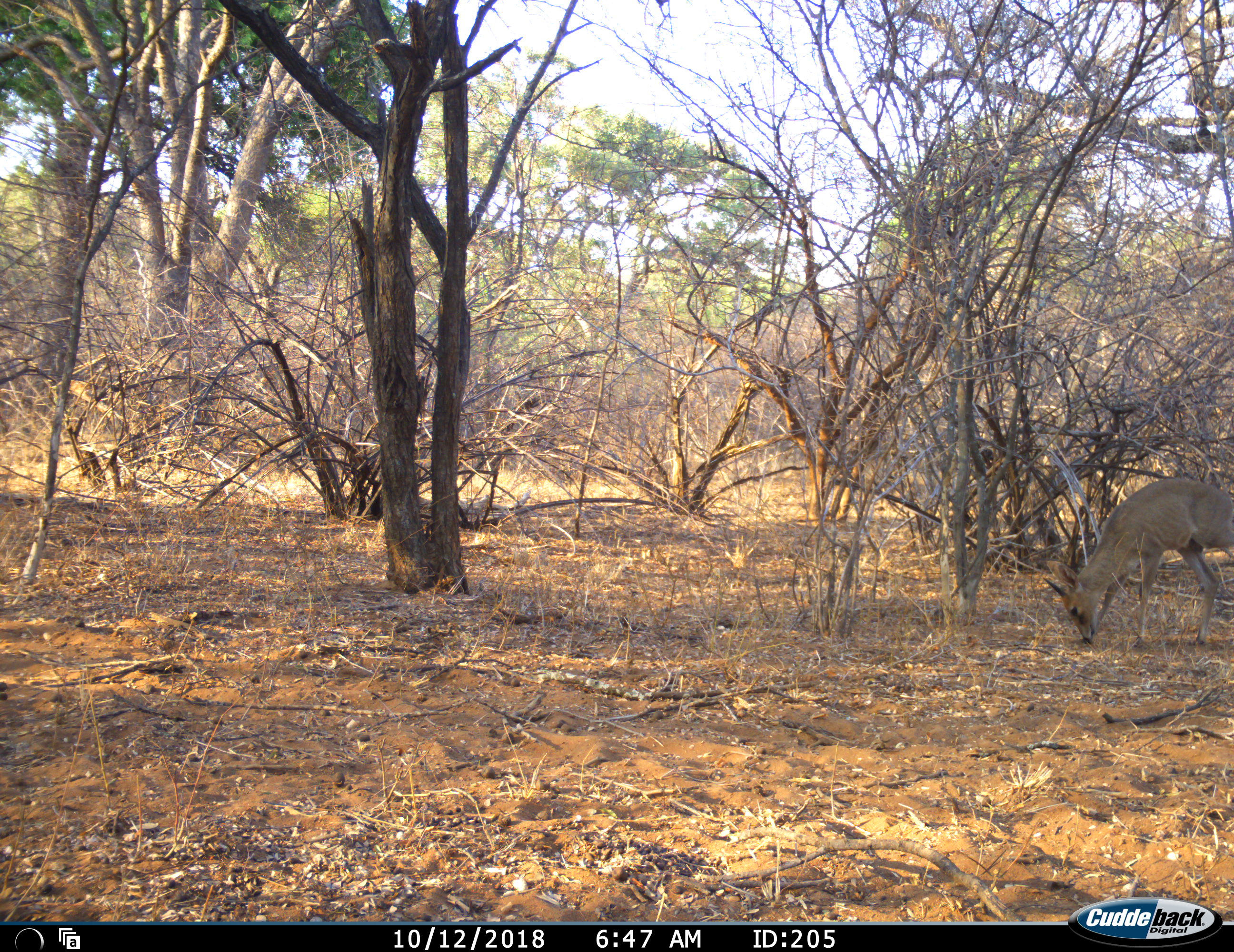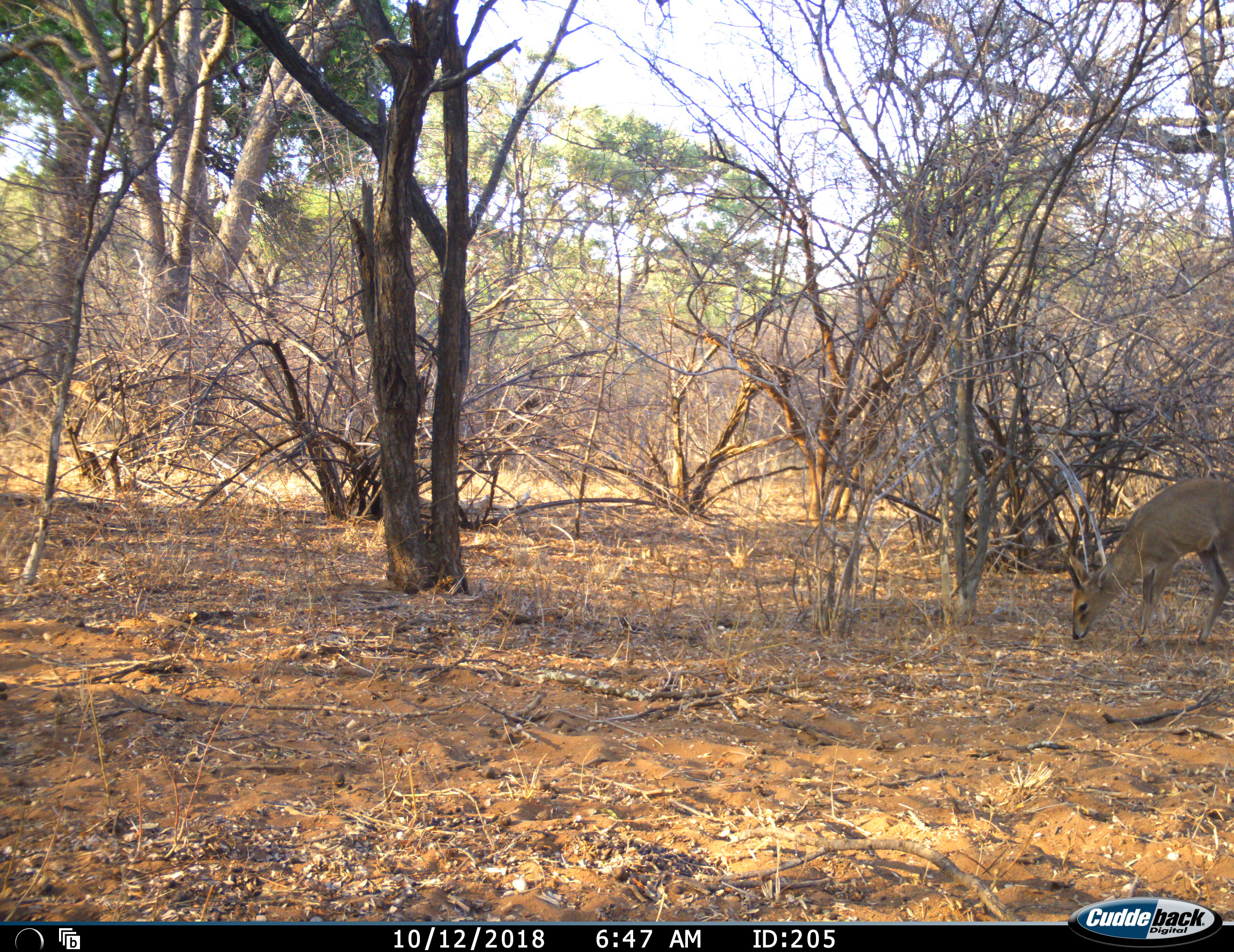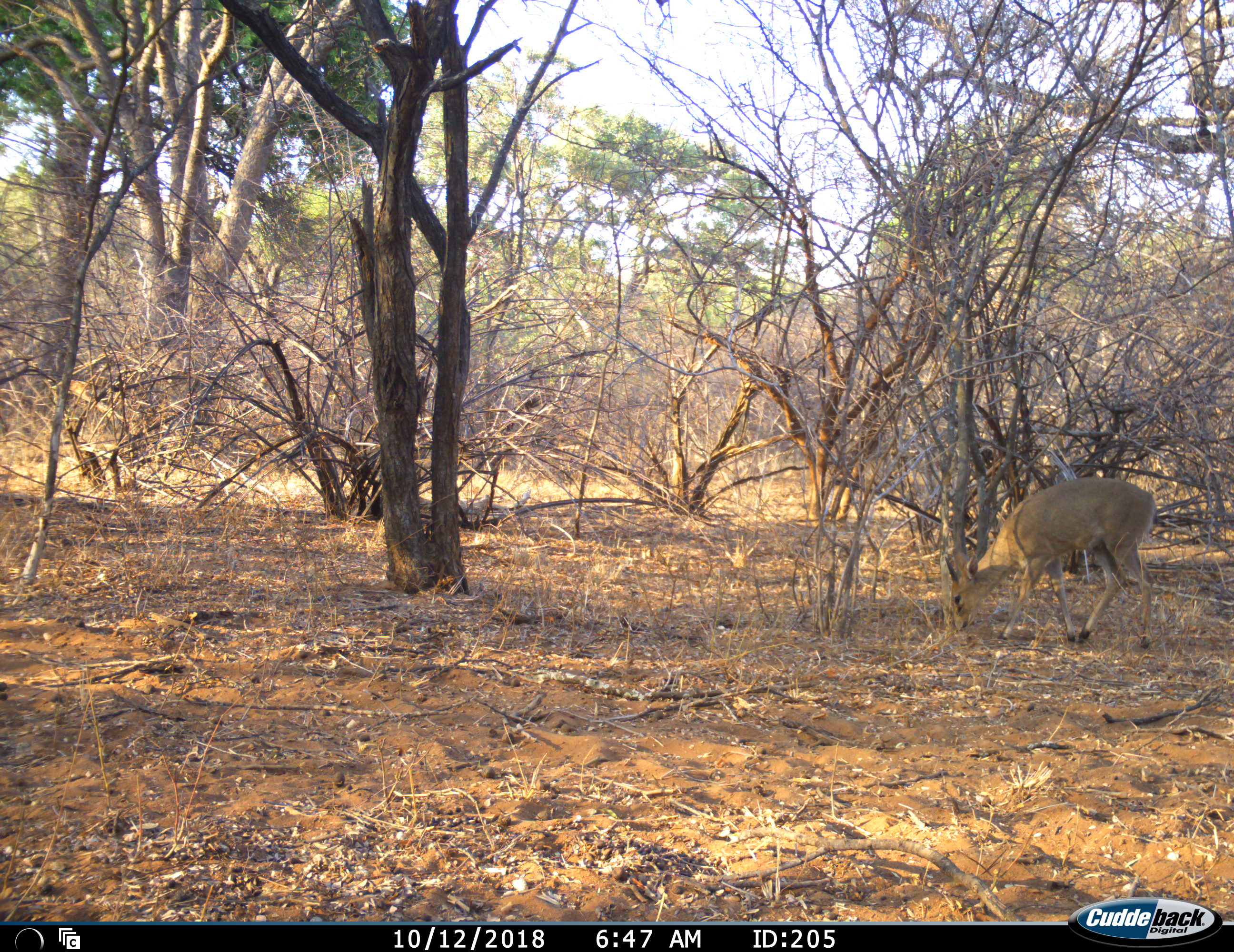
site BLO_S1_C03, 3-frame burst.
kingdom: Animalia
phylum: Chordata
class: Mammalia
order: Artiodactyla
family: Bovidae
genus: Sylvicapra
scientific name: Sylvicapra grimmia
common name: common duiker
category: duikercommongrey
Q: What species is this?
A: Duikercommongrey (common duiker) (Sylvicapra grimmia).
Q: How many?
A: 1.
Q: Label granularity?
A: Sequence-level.